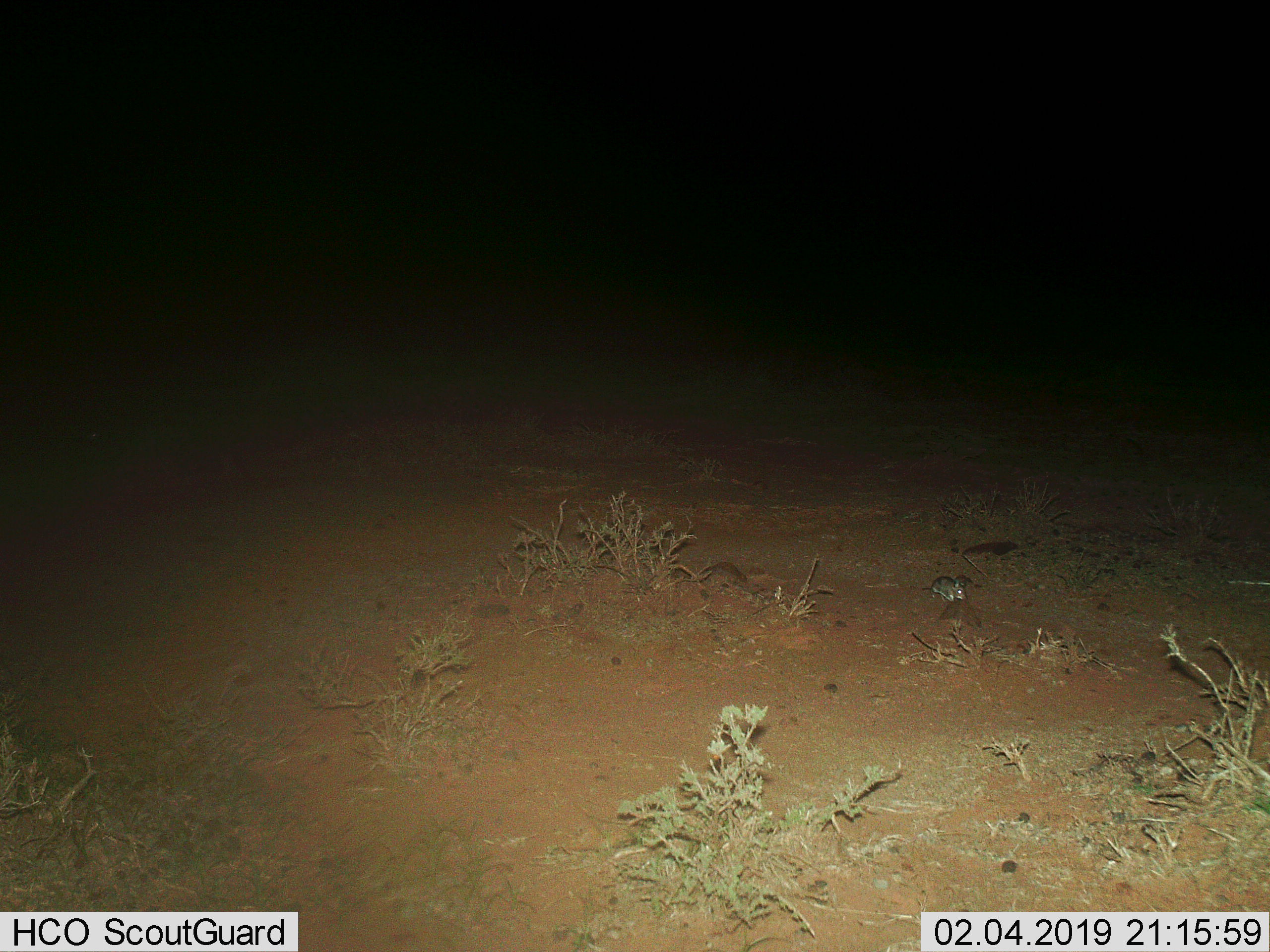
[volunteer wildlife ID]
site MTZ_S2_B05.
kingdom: Animalia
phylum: Chordata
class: Mammalia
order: Rodentia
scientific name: Rodentia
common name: rodent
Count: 1.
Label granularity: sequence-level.